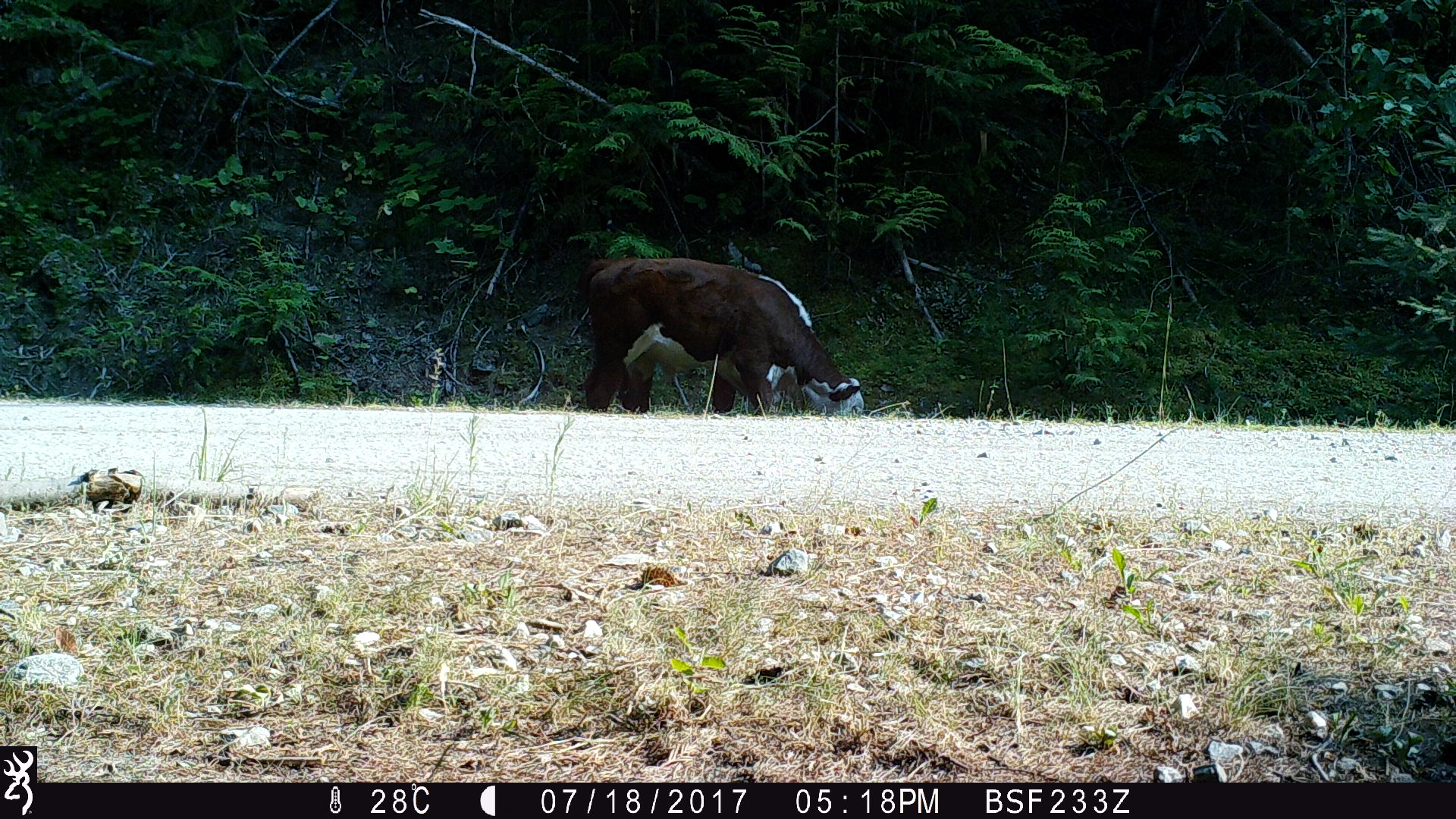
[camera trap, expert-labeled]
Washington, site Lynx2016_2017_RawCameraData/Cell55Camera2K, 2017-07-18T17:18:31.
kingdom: Animalia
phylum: Chordata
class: Mammalia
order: Artiodactyla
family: Bovidae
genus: Bos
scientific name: Bos taurus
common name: domestic cattle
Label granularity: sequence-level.